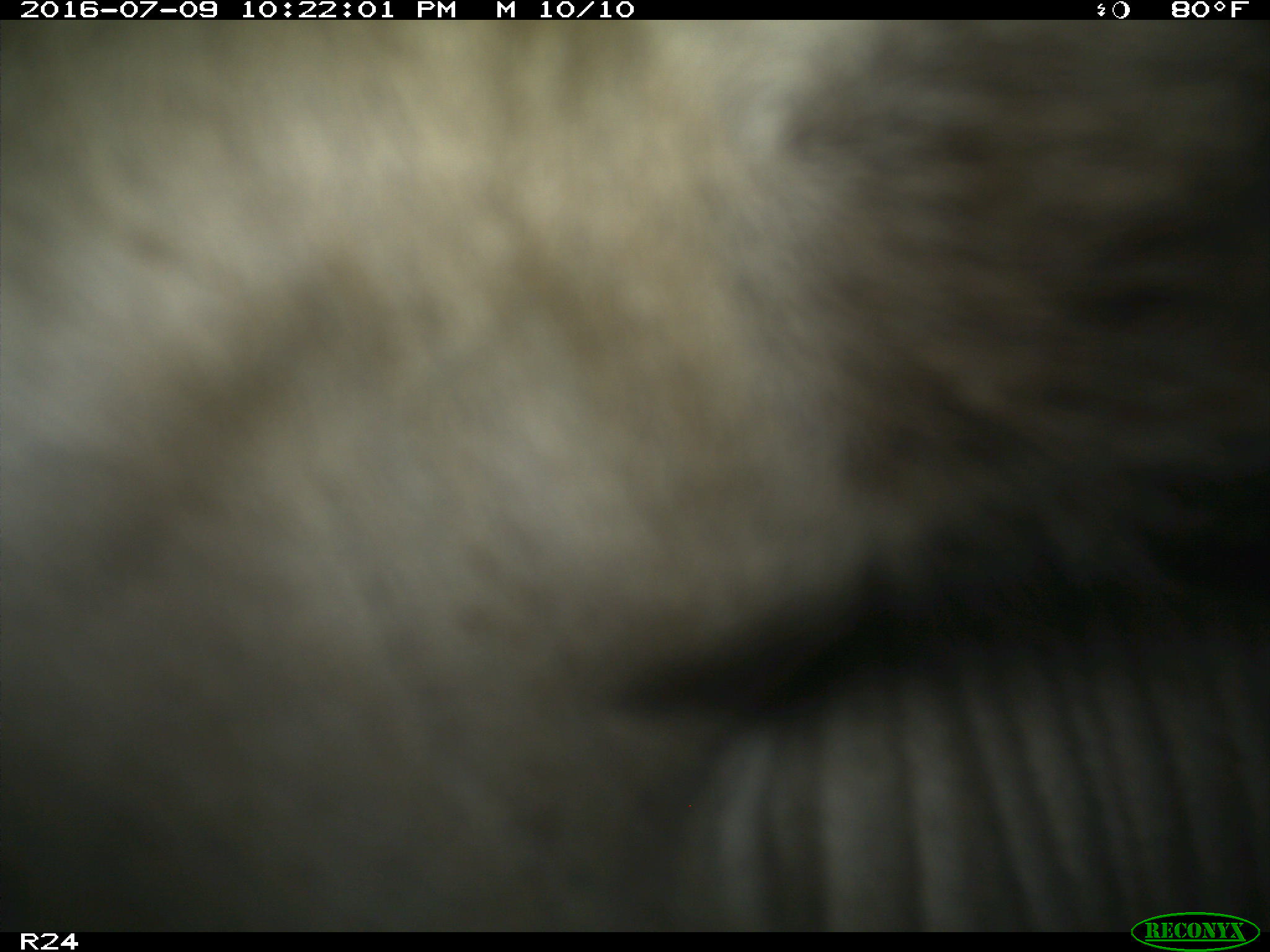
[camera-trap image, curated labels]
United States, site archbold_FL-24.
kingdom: Animalia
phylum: Chordata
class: Mammalia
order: Carnivora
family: Procyonidae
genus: Procyon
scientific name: Procyon lotor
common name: common raccoon